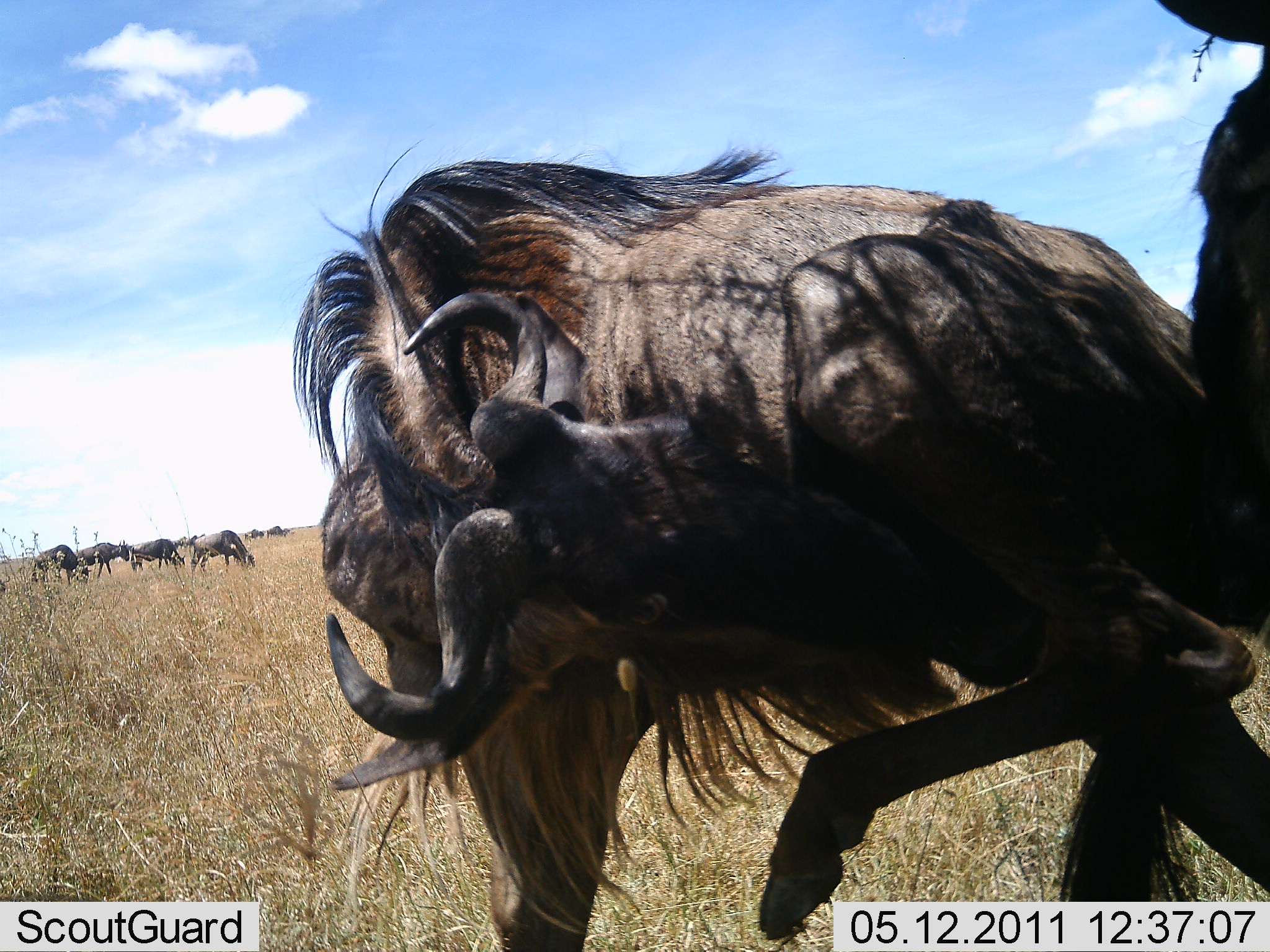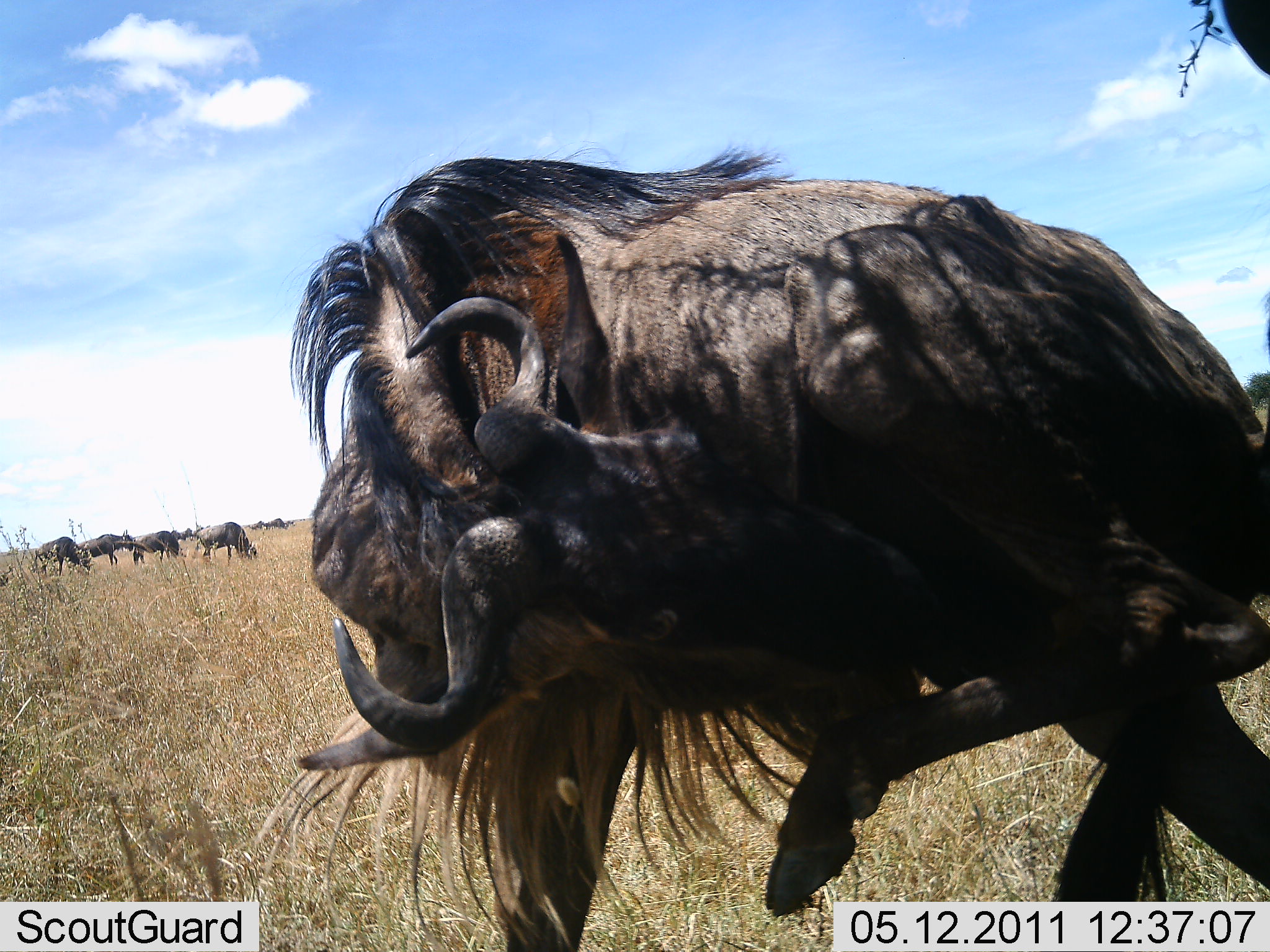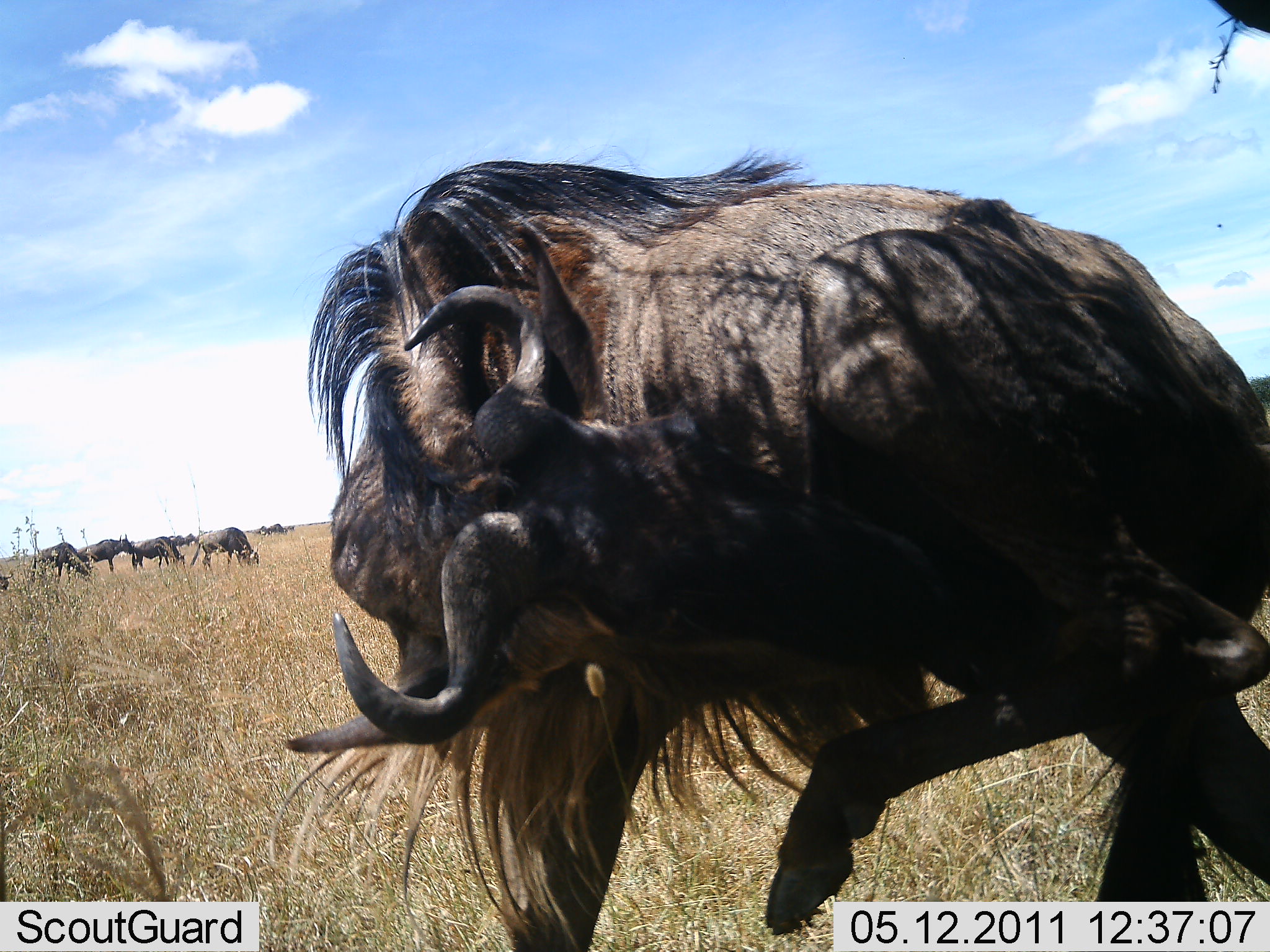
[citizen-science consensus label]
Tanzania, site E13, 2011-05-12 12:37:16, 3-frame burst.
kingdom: Animalia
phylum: Chordata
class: Mammalia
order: Artiodactyla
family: Bovidae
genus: Connochaetes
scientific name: Connochaetes taurinus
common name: blue wildebeest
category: wildebeest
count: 5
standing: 64%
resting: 0%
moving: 9%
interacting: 36%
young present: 0%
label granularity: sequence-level